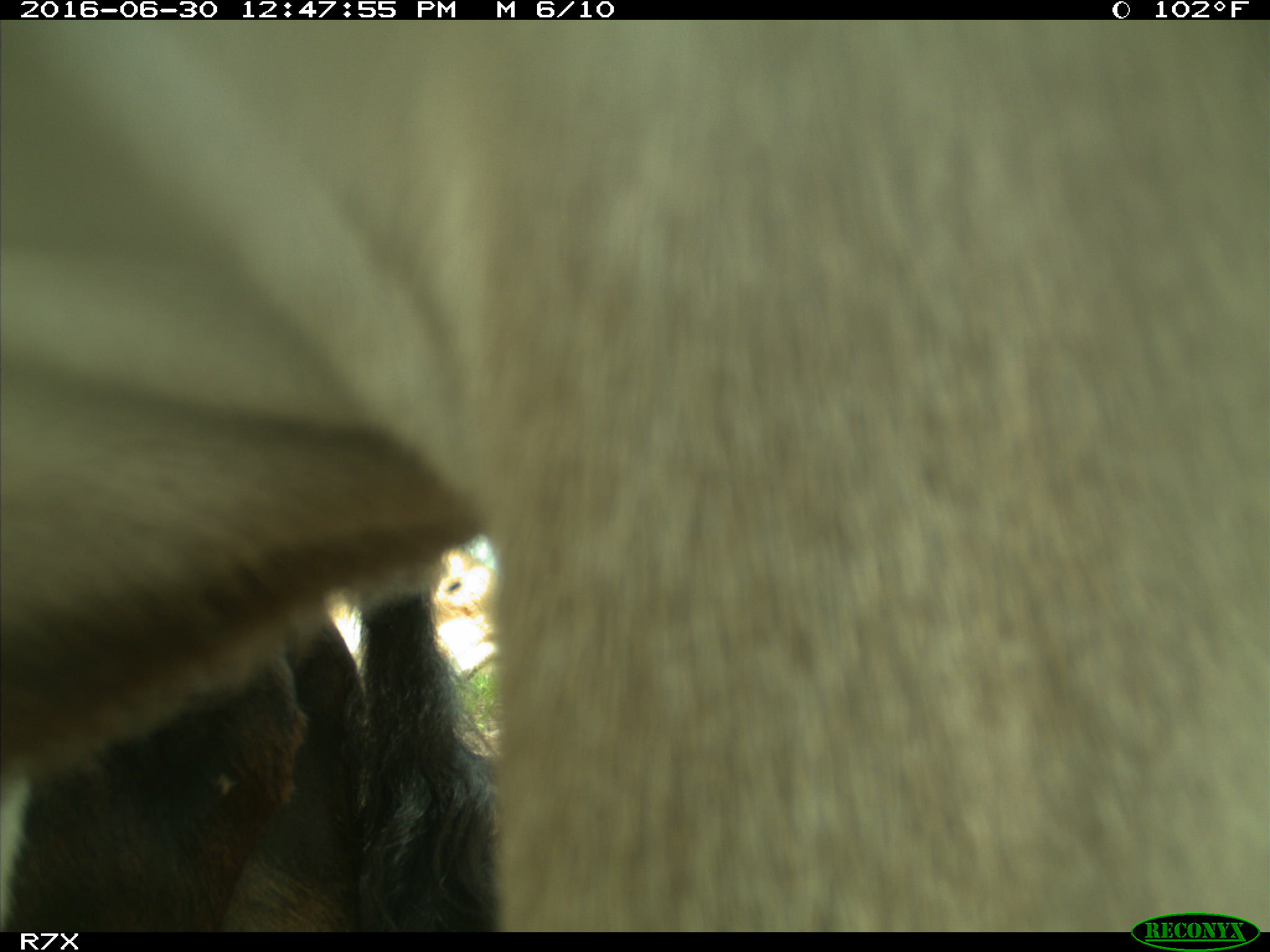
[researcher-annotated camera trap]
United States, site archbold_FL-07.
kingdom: Animalia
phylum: Chordata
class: Mammalia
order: Artiodactyla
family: Bovidae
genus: Bos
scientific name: Bos taurus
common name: domestic cow